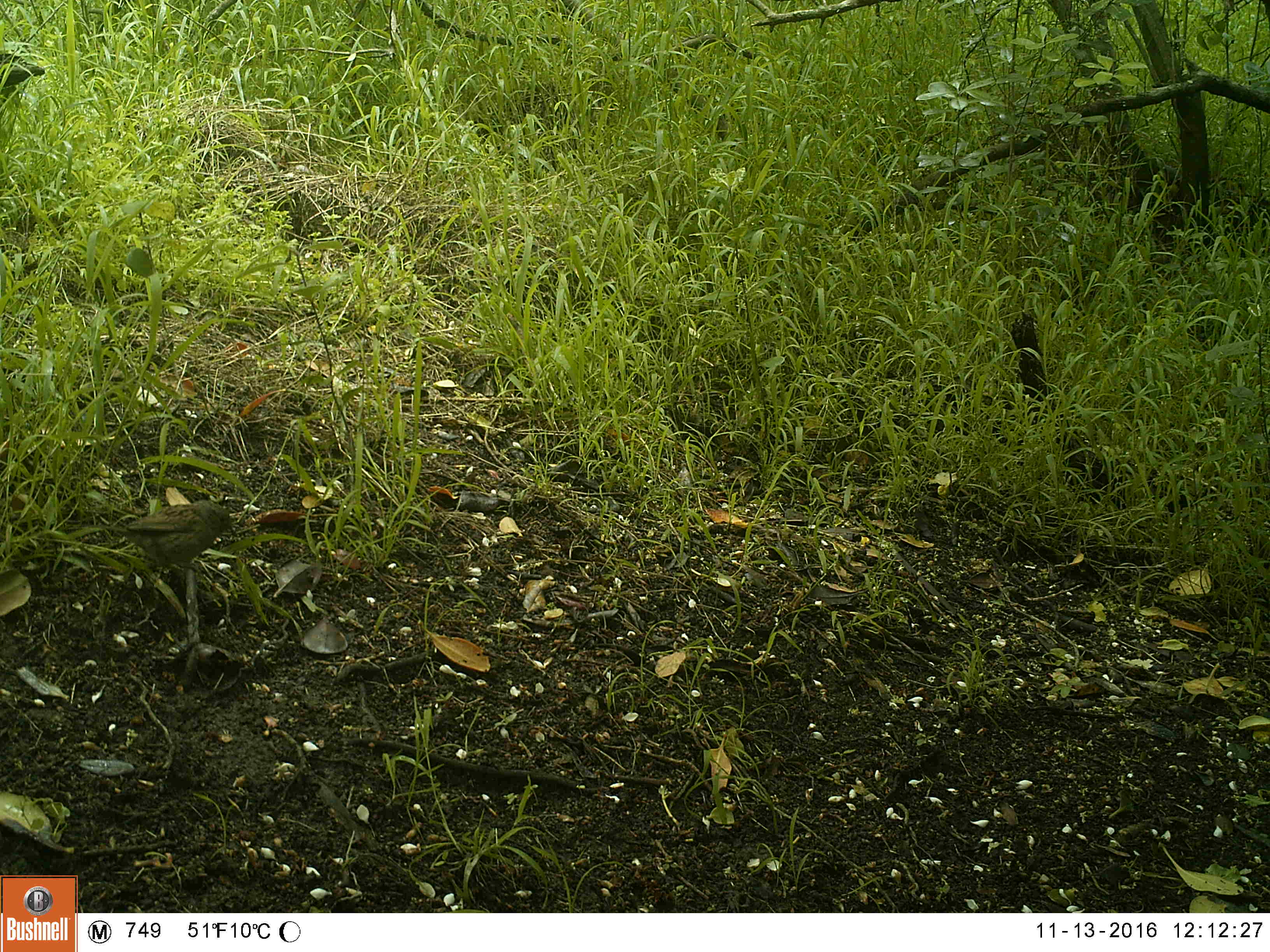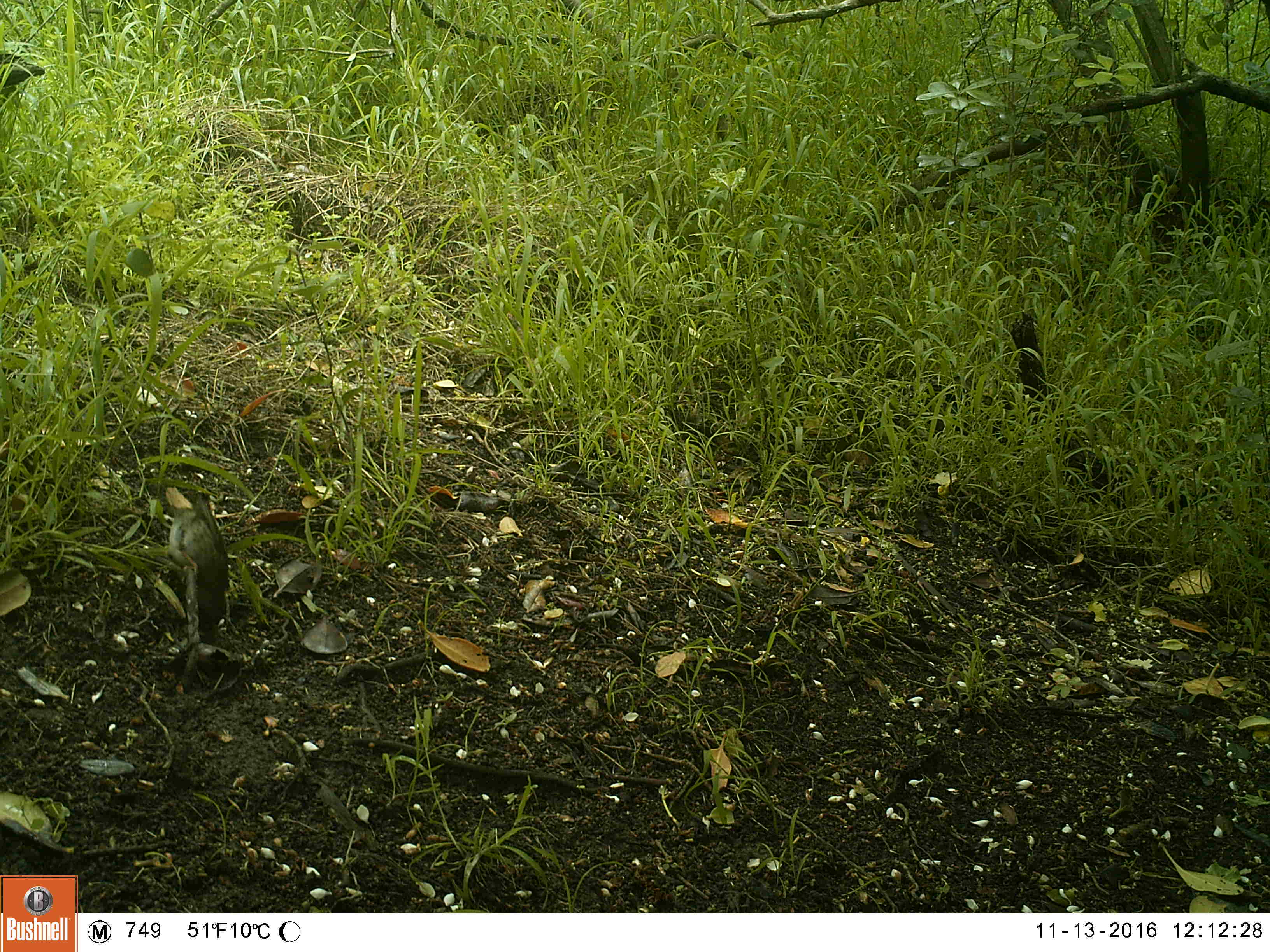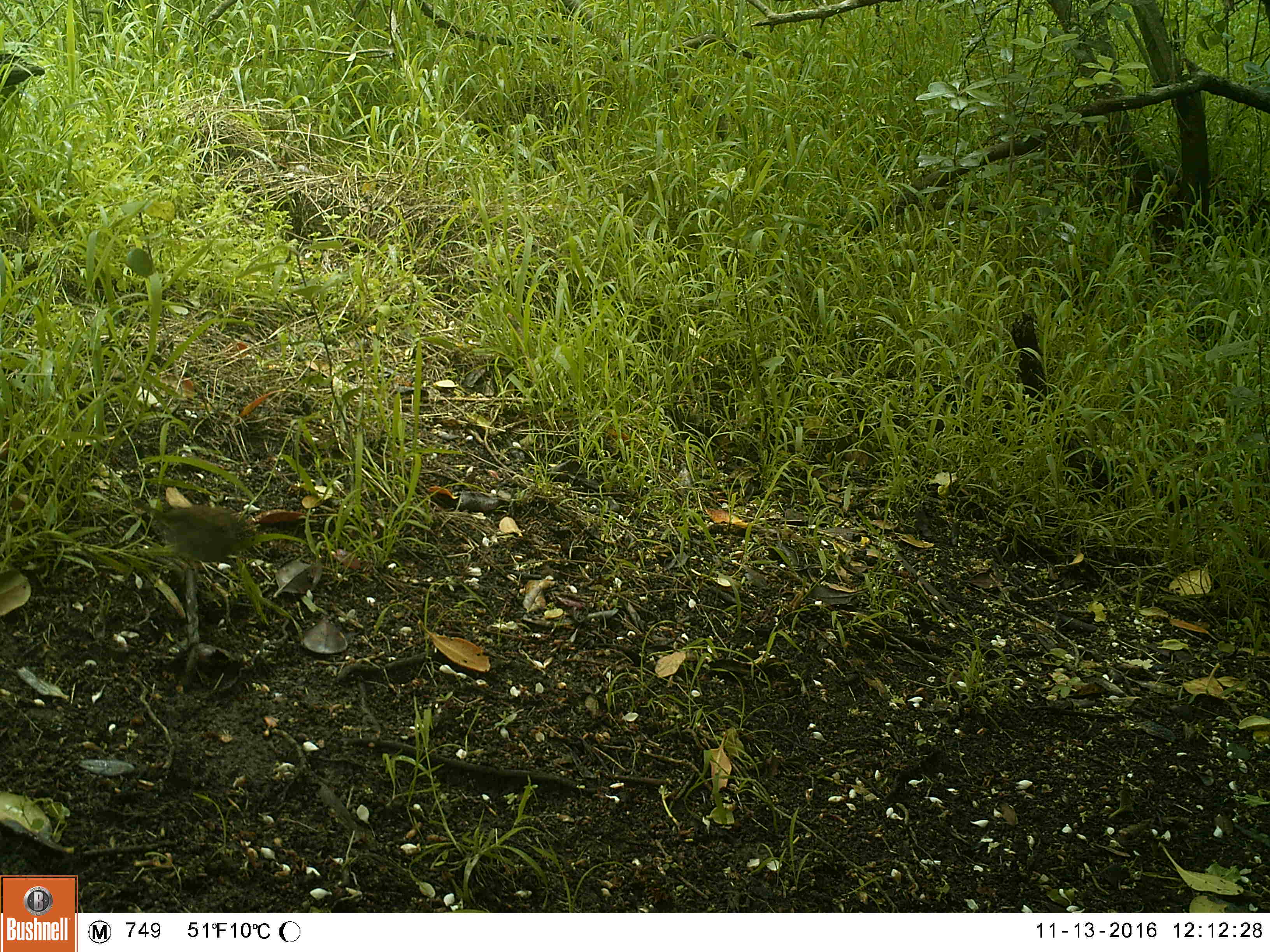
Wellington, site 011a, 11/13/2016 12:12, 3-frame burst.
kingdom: Animalia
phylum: Chordata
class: Aves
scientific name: Aves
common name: bird